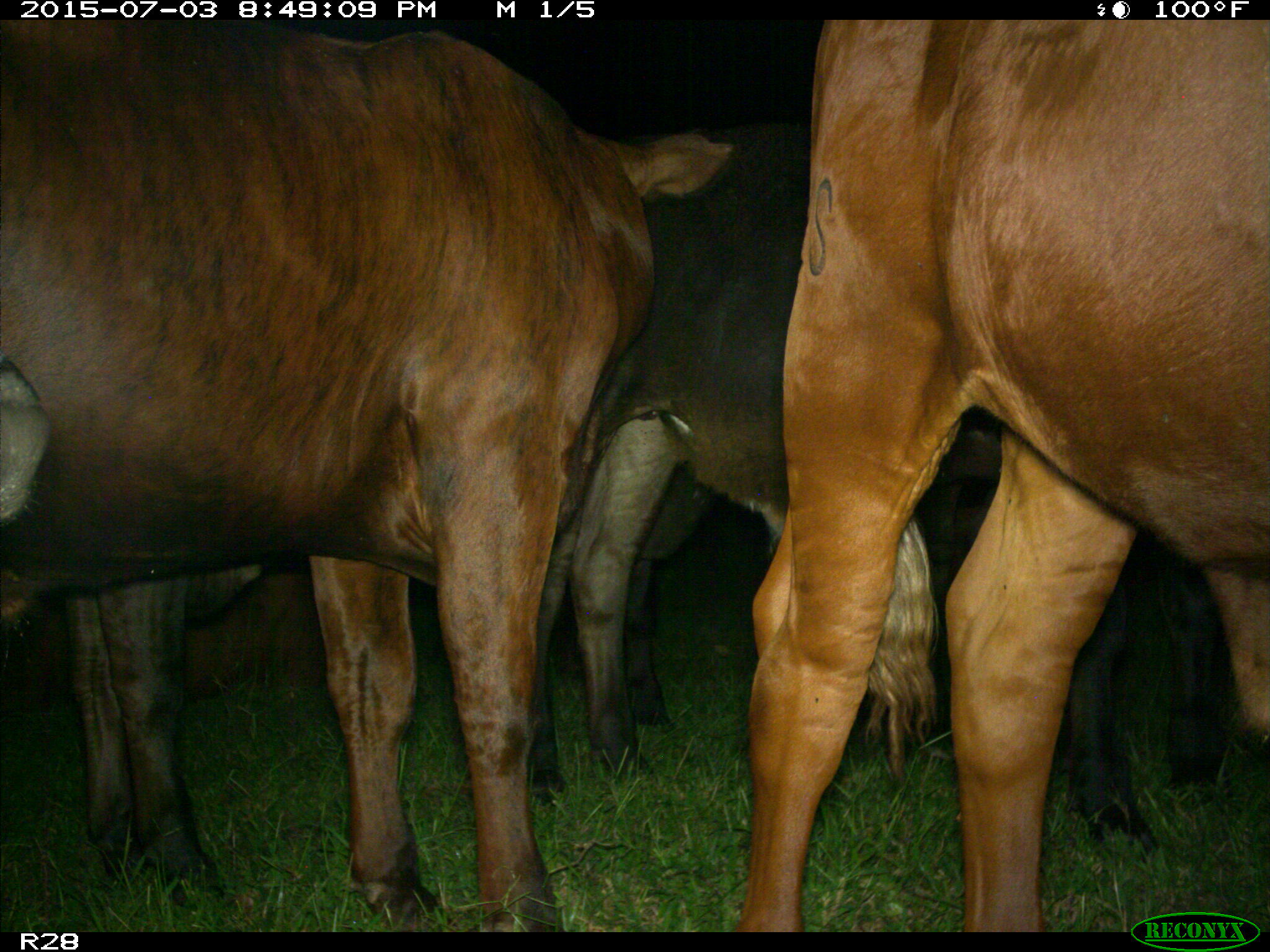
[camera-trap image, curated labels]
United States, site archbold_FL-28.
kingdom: Animalia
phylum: Chordata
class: Mammalia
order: Artiodactyla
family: Bovidae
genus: Bos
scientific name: Bos taurus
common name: domestic cow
Bos taurus (domestic cow).